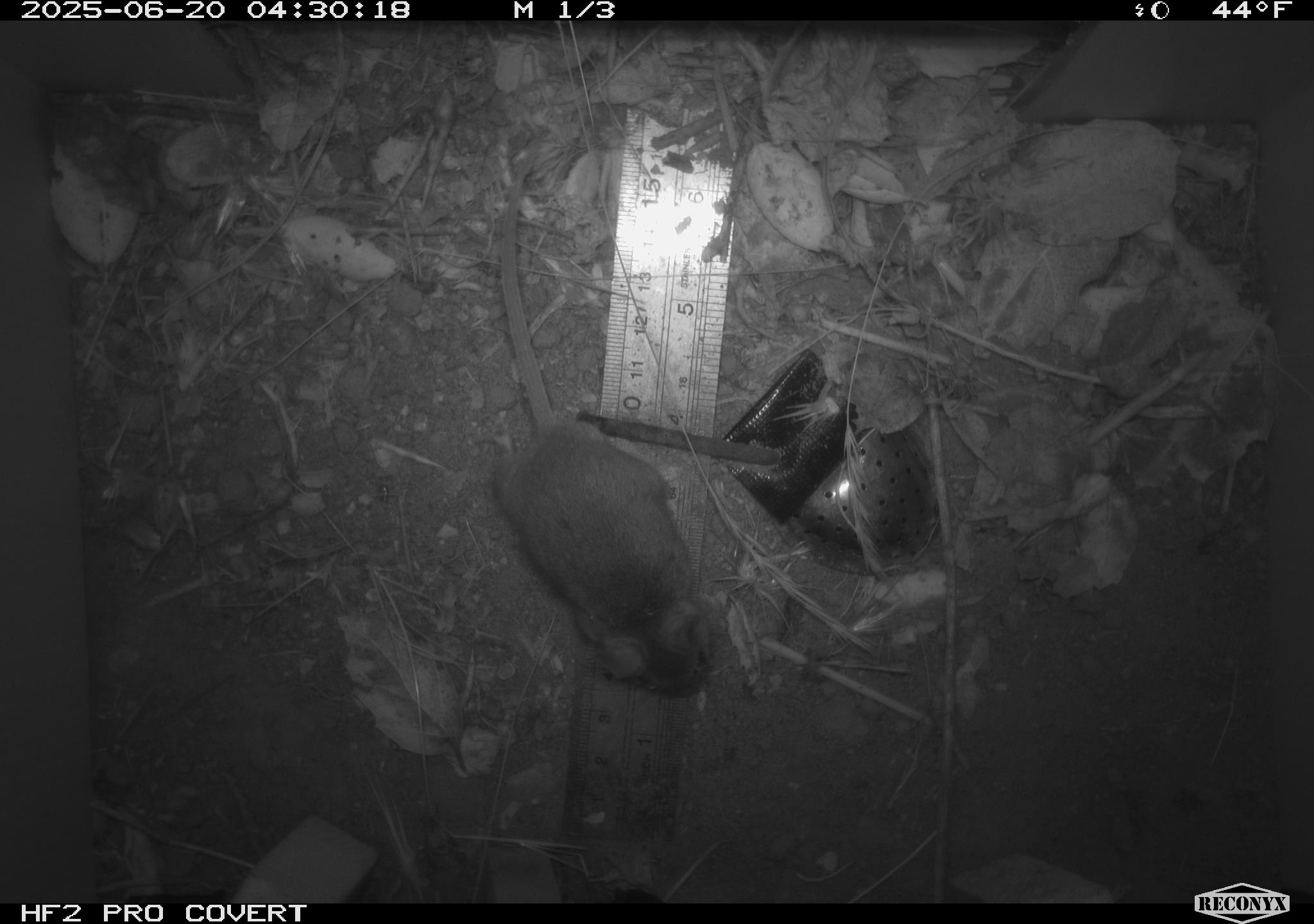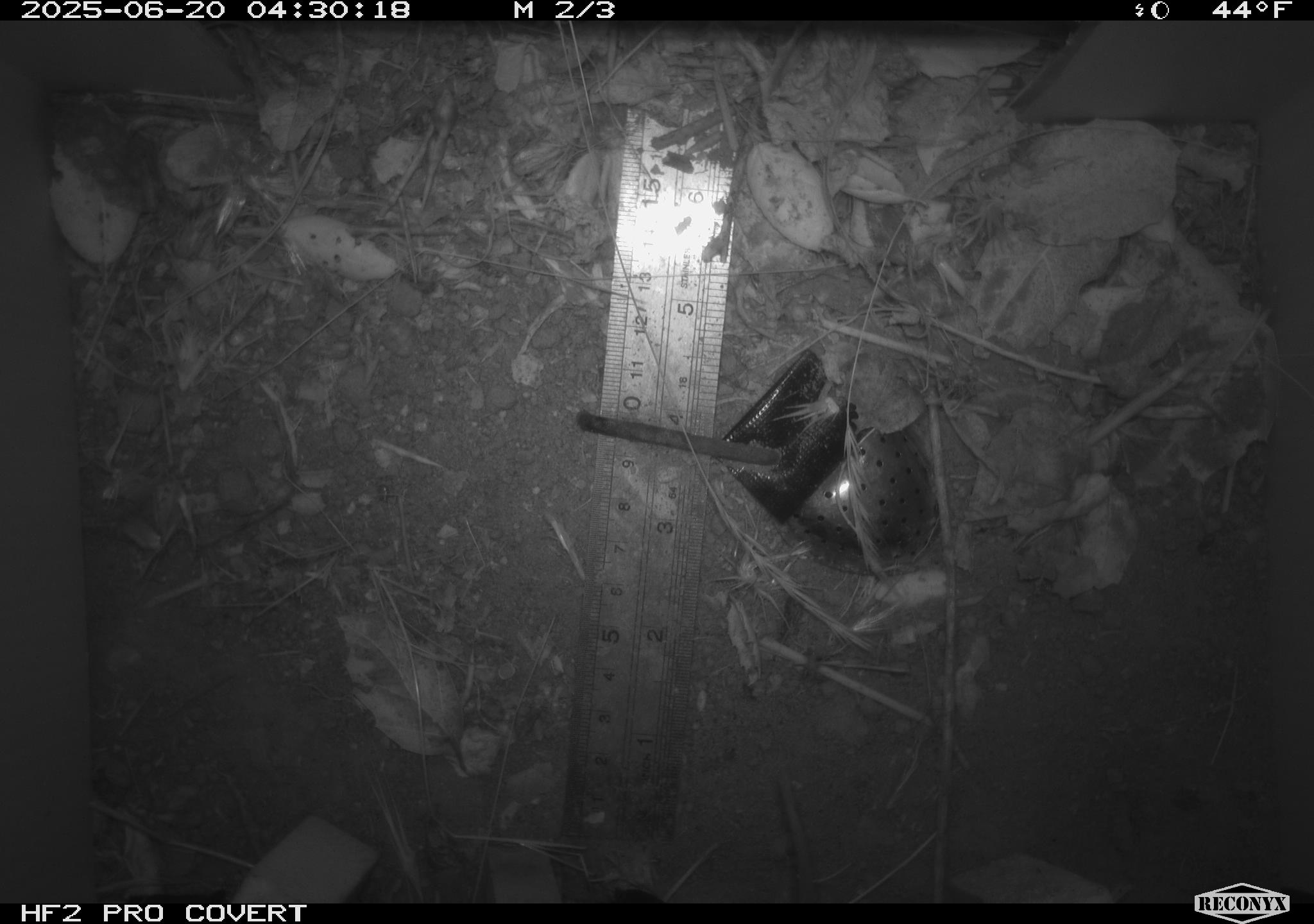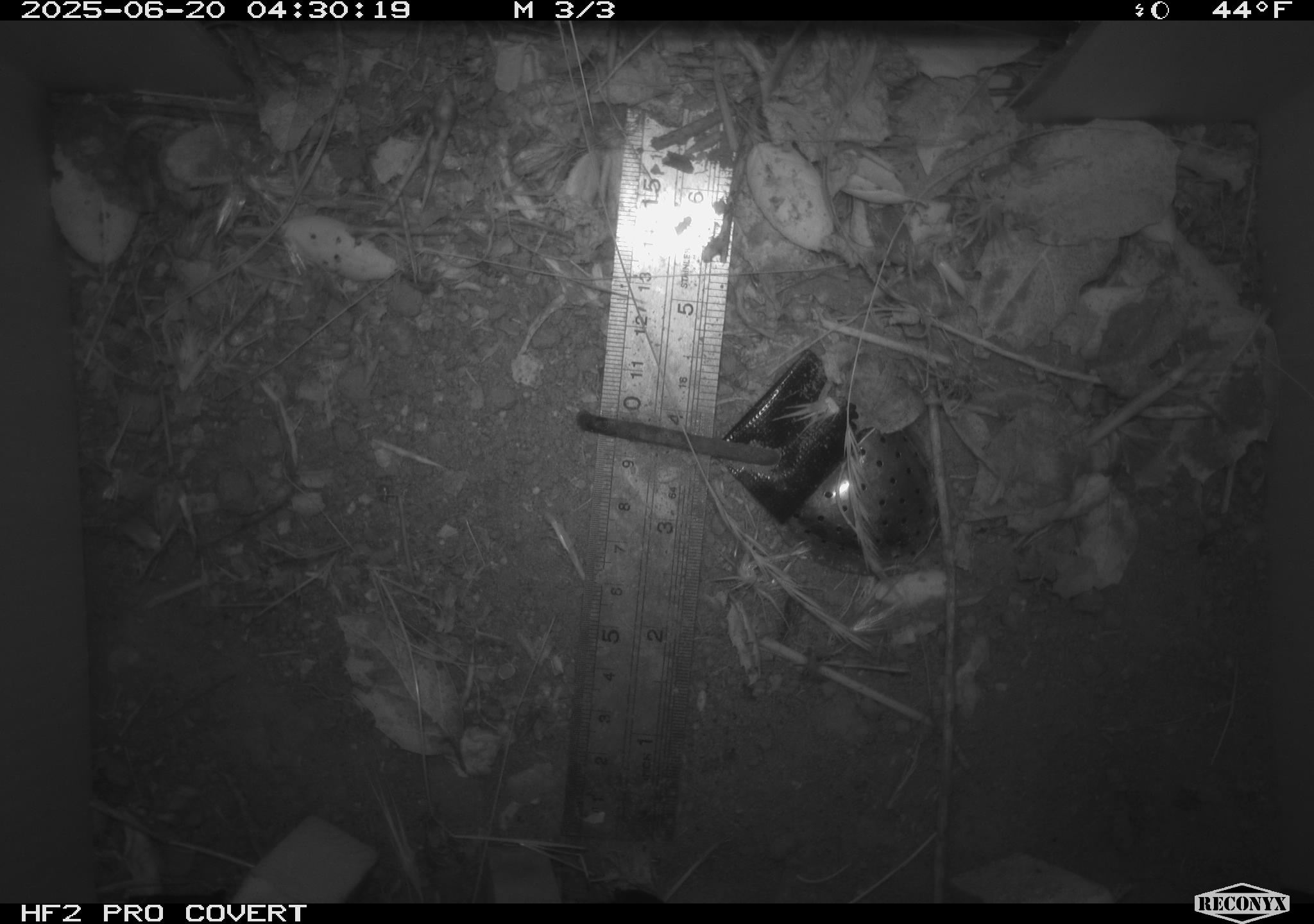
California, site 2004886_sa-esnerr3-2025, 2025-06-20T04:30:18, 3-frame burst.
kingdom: Animalia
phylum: Chordata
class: Mammalia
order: Rodentia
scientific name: Rodentia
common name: rodent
Rodent (Rodentia).